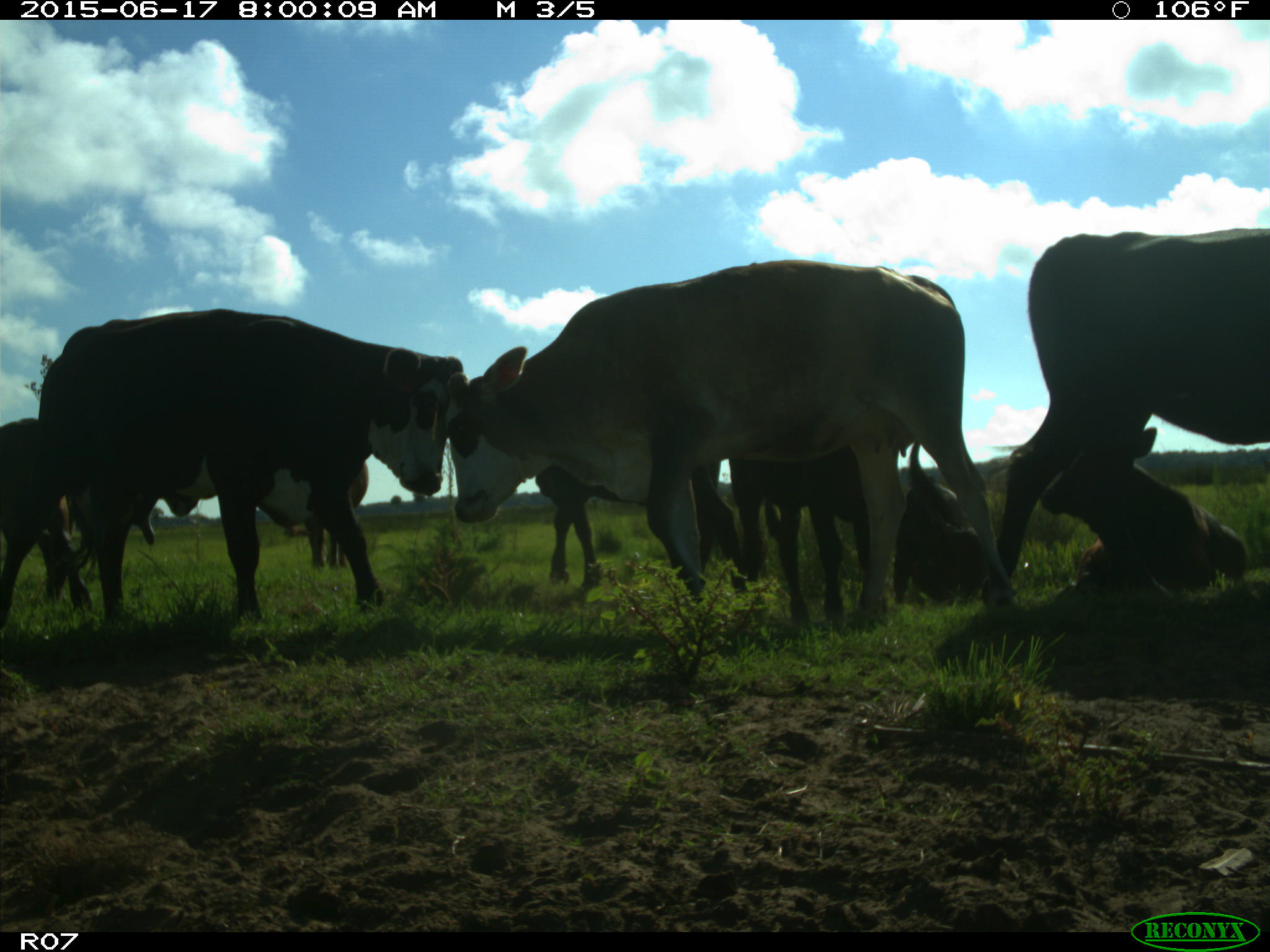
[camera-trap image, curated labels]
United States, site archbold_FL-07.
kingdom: Animalia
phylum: Chordata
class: Mammalia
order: Artiodactyla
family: Bovidae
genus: Bos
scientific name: Bos taurus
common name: domestic cow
Bos taurus (domestic cow).